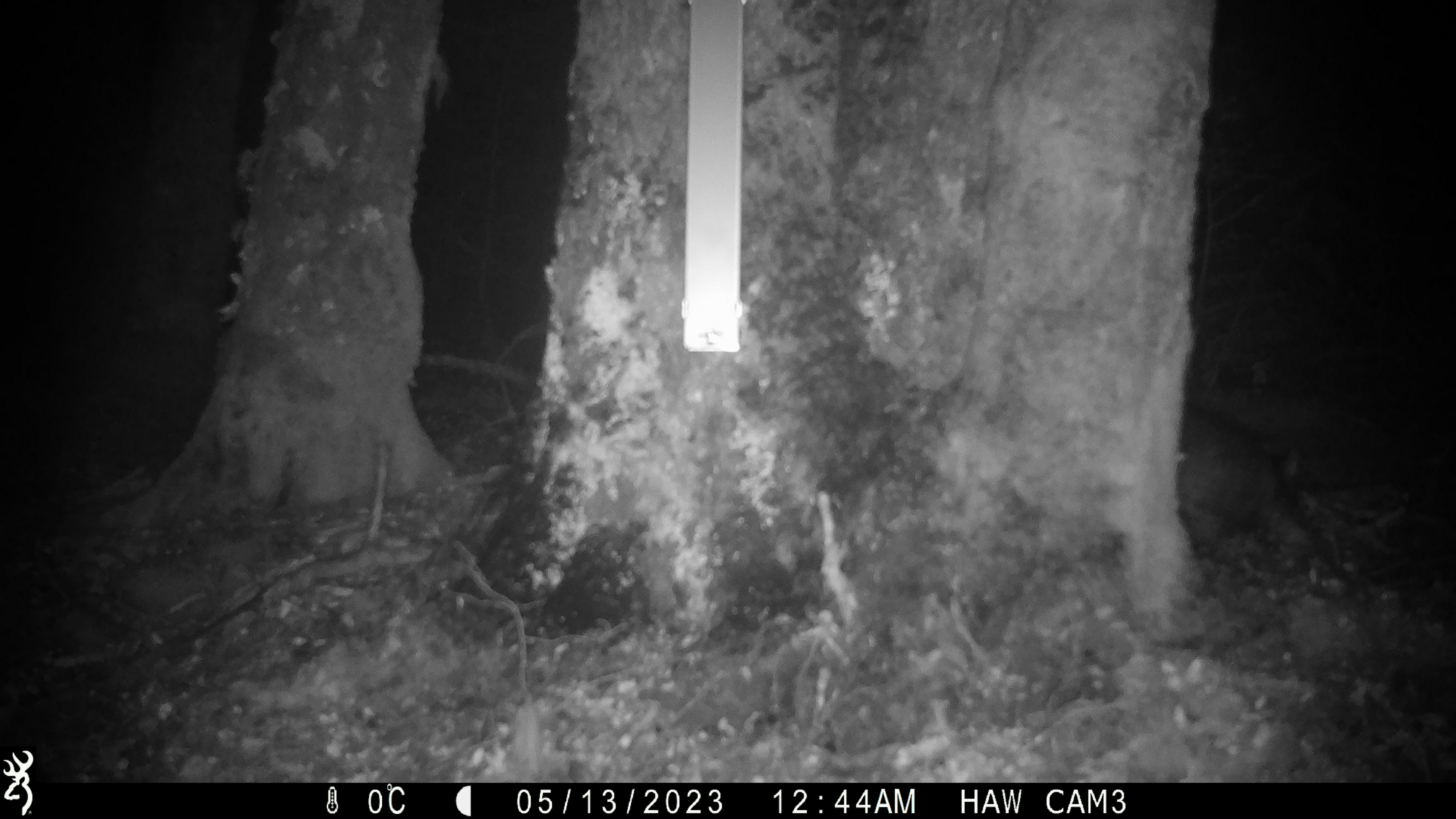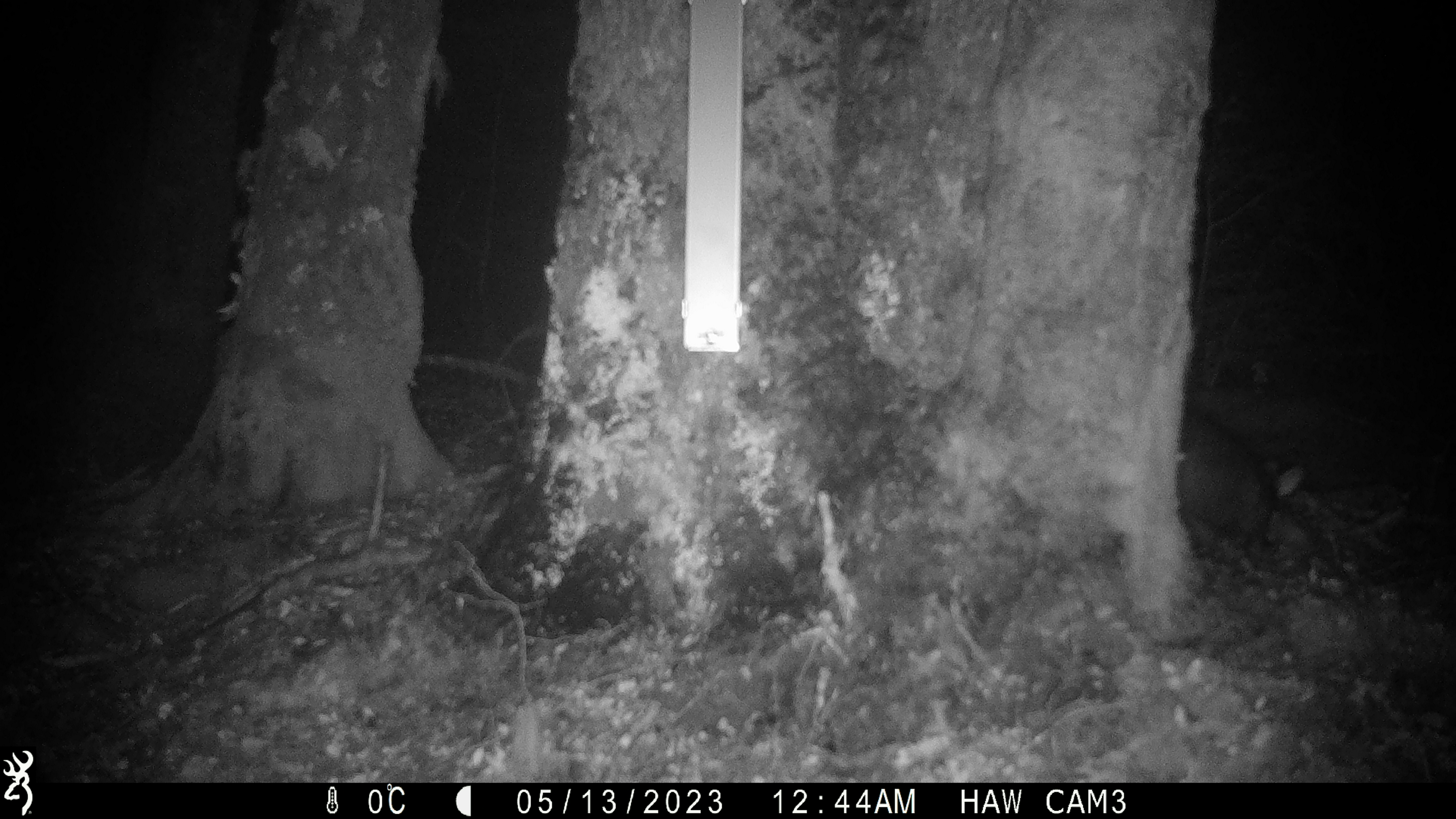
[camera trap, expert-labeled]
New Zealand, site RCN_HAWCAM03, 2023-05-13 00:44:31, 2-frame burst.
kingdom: Animalia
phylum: Chordata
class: Mammalia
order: Diprotodontia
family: Phalangeridae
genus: Trichosurus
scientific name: Trichosurus vulpecula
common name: common brushtail possum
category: possum